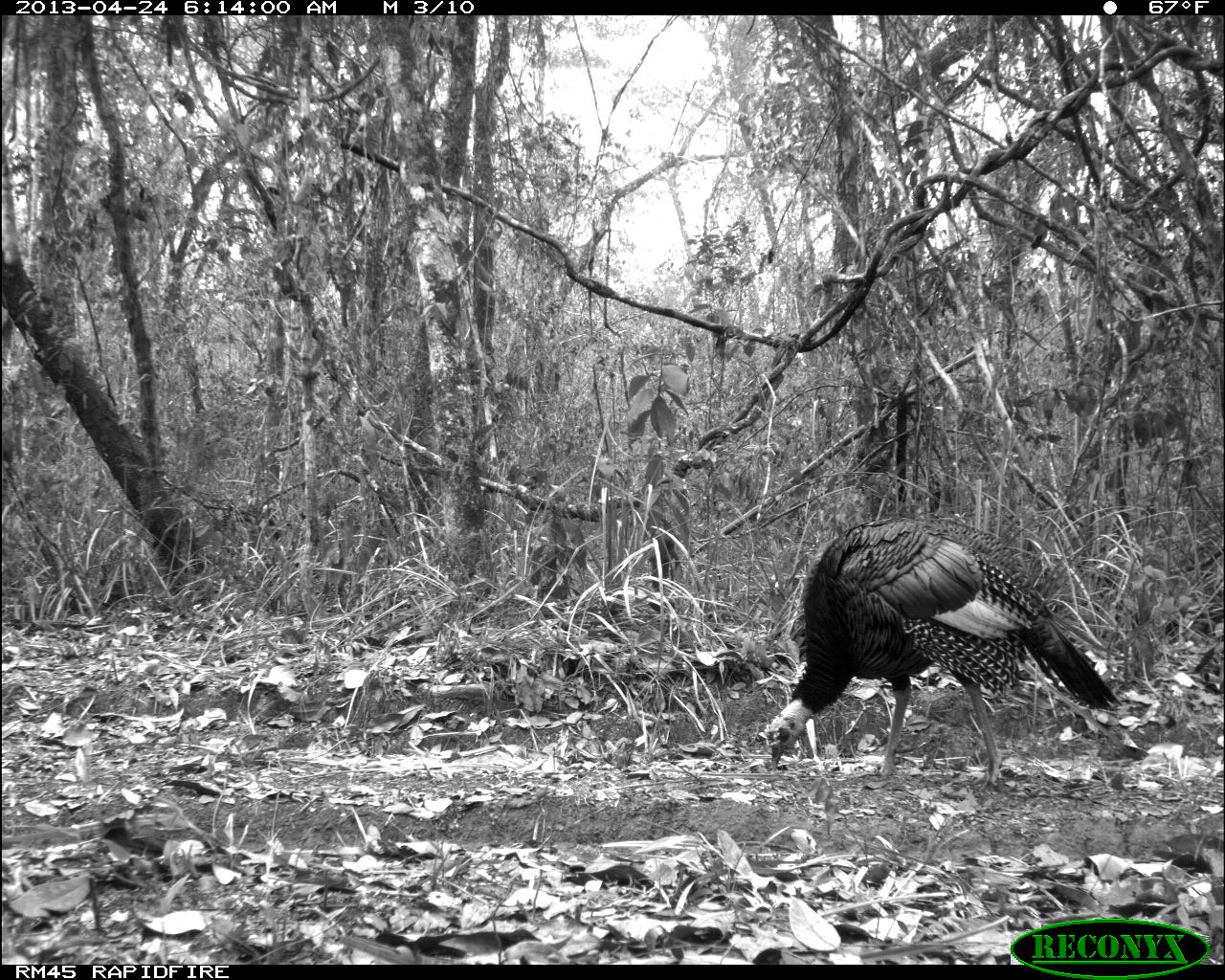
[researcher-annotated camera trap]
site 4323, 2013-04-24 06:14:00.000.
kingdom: Animalia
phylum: Chordata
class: Aves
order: Galliformes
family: Phasianidae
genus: Meleagris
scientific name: Meleagris ocellata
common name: ocellated turkey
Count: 1.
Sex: female.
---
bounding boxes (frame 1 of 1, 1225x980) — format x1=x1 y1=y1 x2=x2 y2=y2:
meleagris ocellata: x1=762 y1=513 x2=1121 y2=787